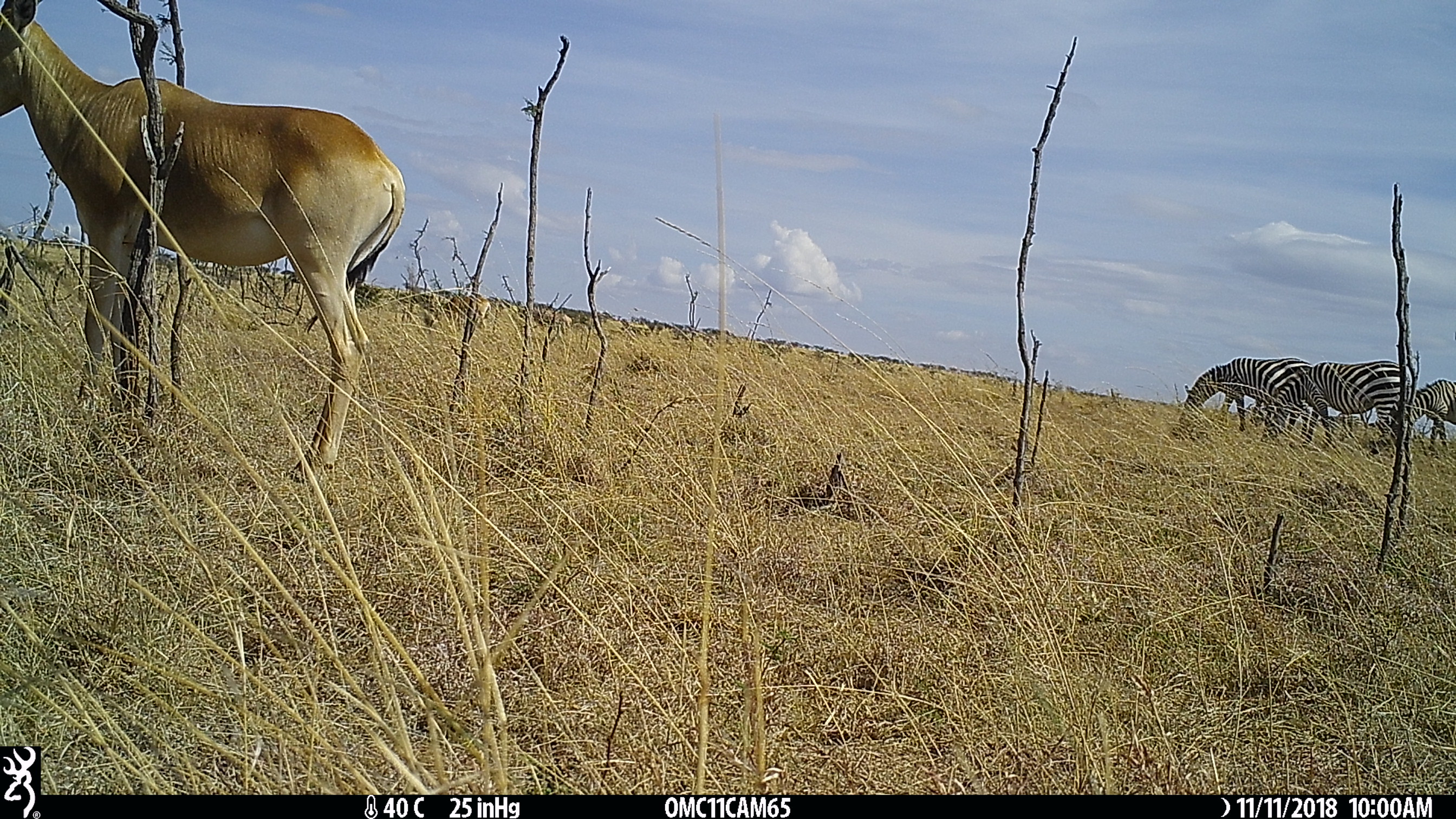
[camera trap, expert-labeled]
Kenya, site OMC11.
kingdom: Animalia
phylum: Chordata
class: Mammalia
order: Perissodactyla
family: Equidae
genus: Equus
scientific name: Equus quagga burchellii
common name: burchell's zebra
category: zebra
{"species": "zebra (burchell's zebra) (Equus quagga burchellii)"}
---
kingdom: Animalia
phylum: Chordata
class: Mammalia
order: Artiodactyla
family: Bovidae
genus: Alcelaphus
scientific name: Alcelaphus buselaphus cokii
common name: coke's hartebeest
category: hartebeest cokes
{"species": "hartebeest cokes (coke's hartebeest) (Alcelaphus buselaphus cokii)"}